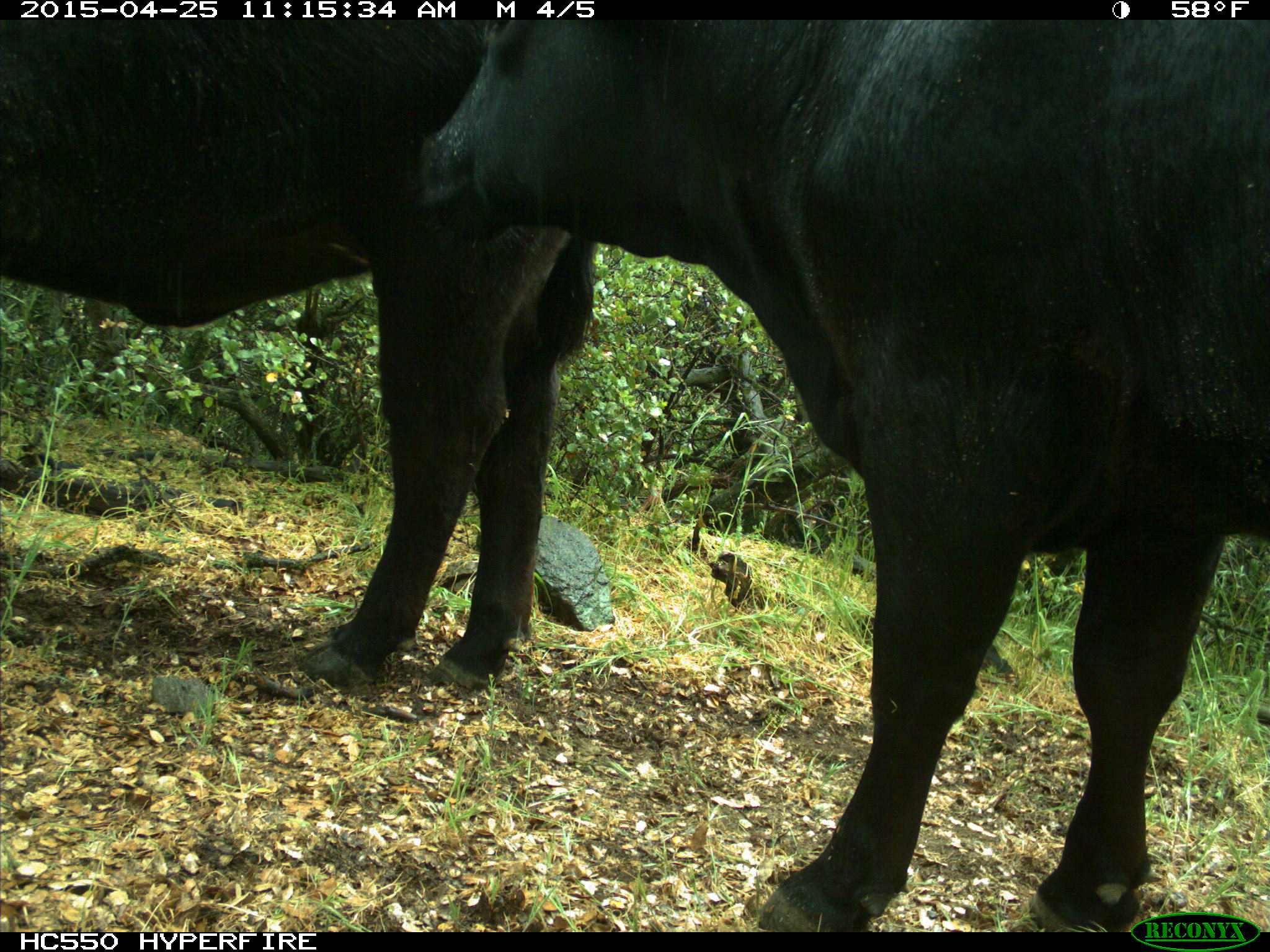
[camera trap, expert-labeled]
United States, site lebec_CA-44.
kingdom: Animalia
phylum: Chordata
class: Mammalia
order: Artiodactyla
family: Suidae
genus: Sus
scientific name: Sus scrofa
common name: wild boar